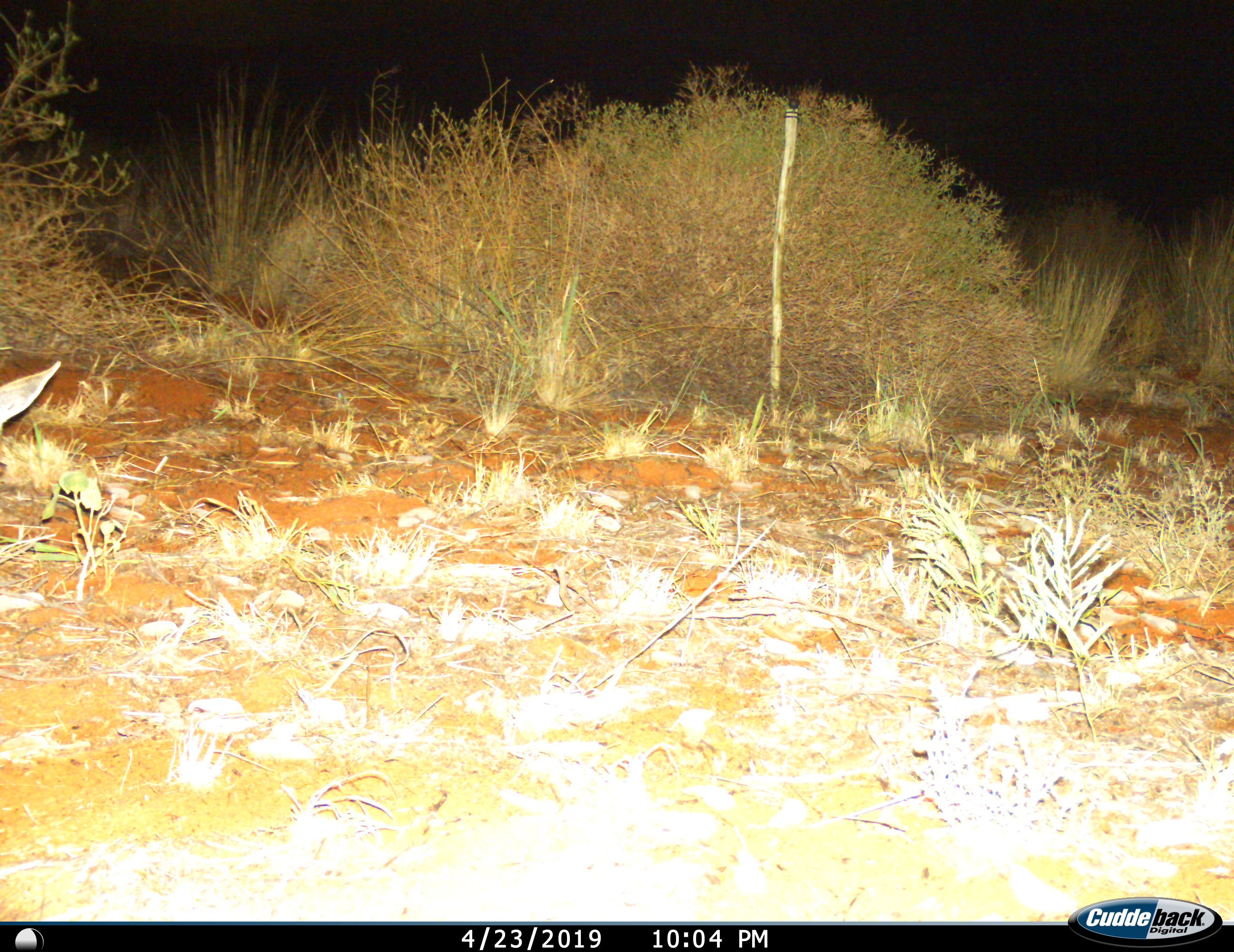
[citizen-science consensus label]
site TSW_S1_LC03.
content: unidentified animal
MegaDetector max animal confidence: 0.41